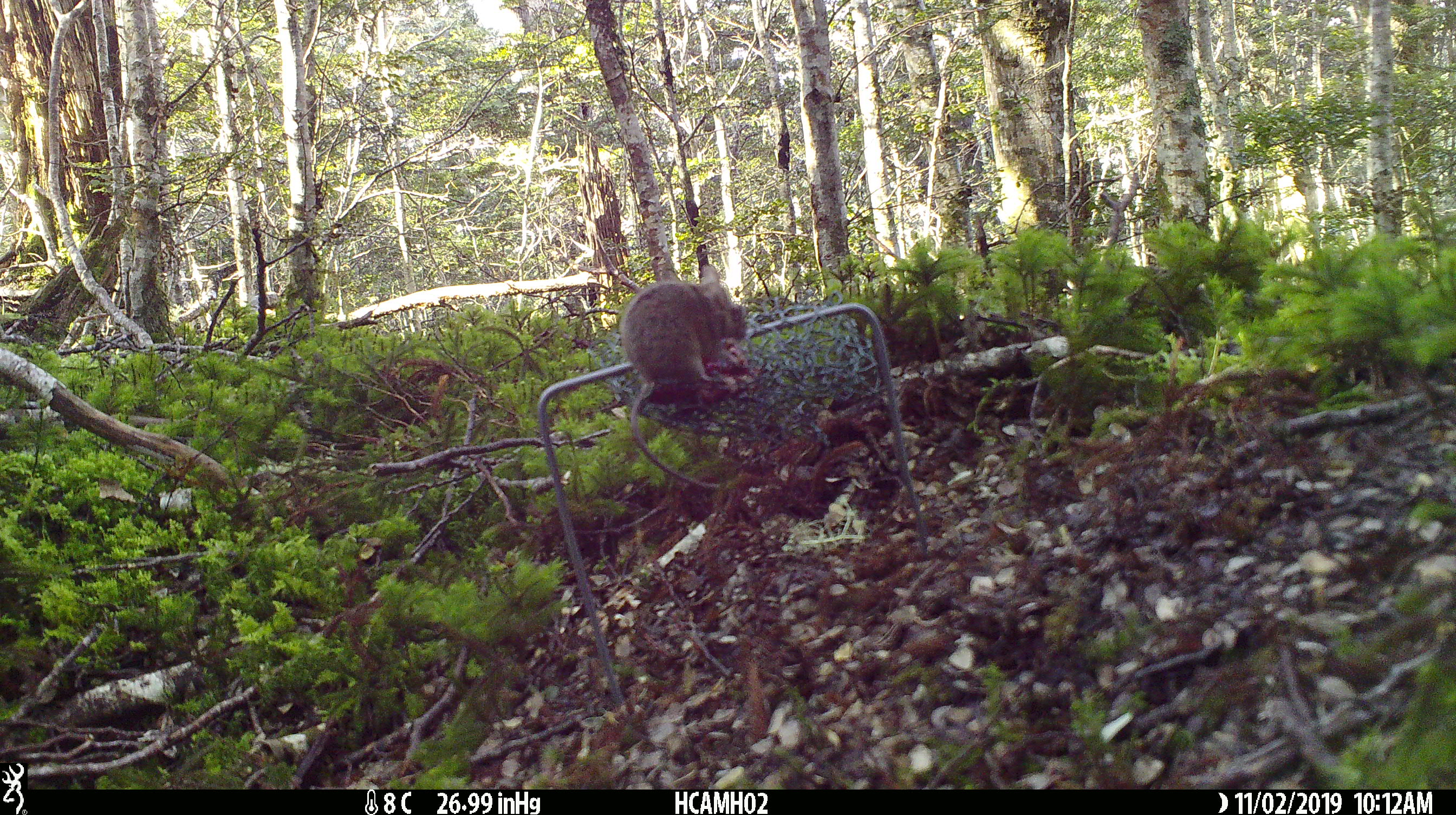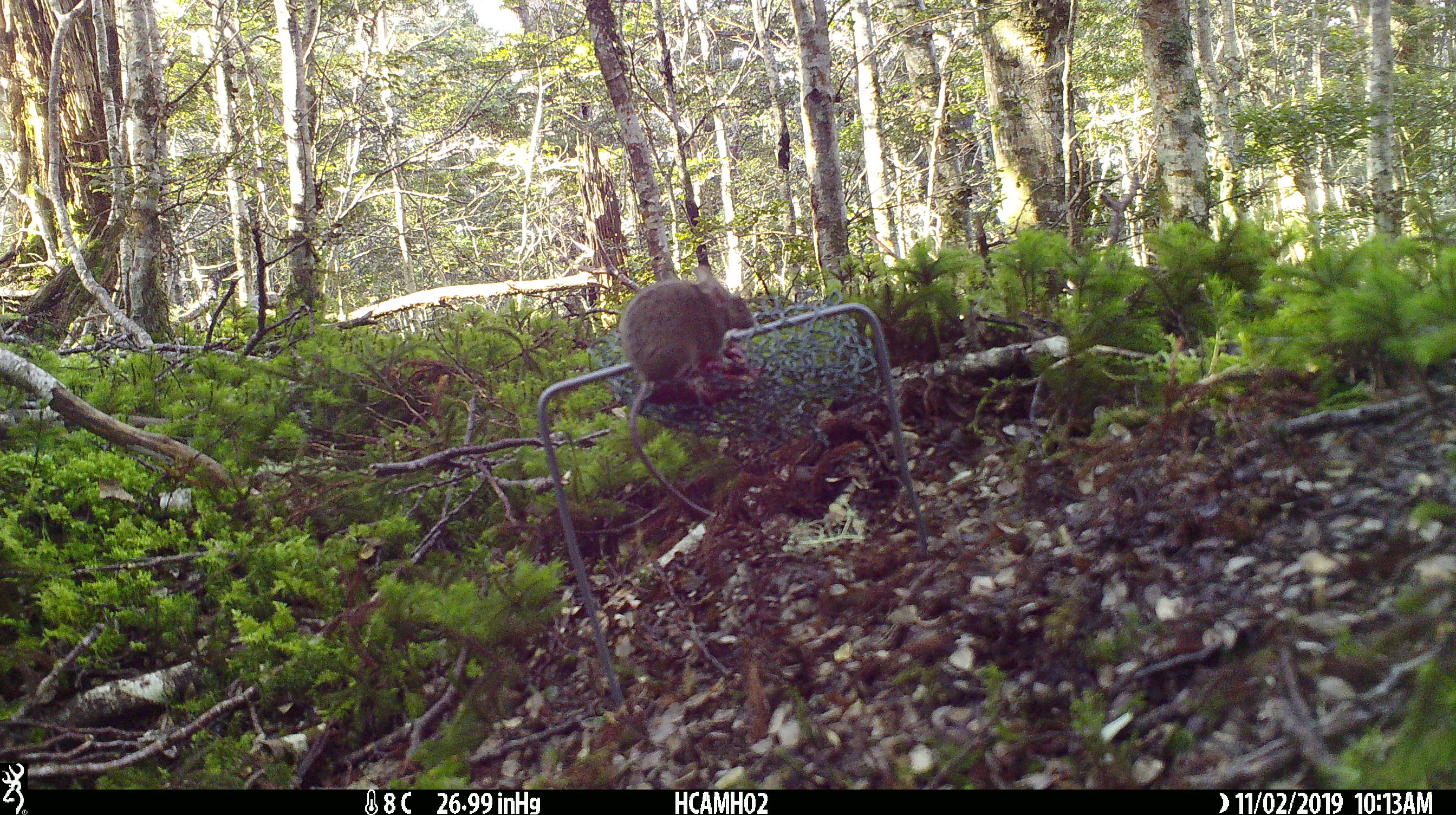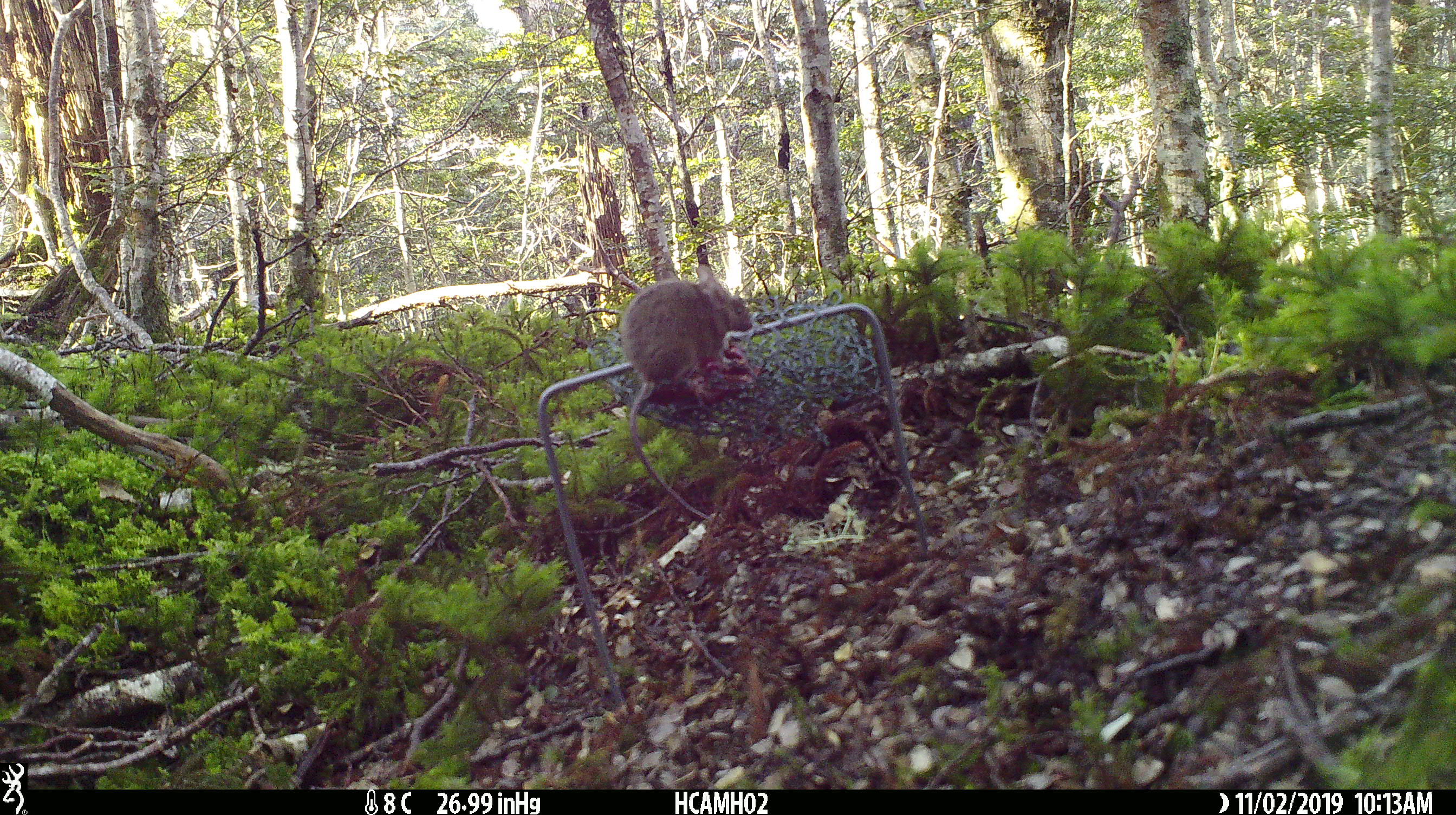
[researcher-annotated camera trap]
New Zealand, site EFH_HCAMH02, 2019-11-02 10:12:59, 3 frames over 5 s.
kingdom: Animalia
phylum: Chordata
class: Mammalia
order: Rodentia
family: Muridae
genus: Mus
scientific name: Mus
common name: mouse